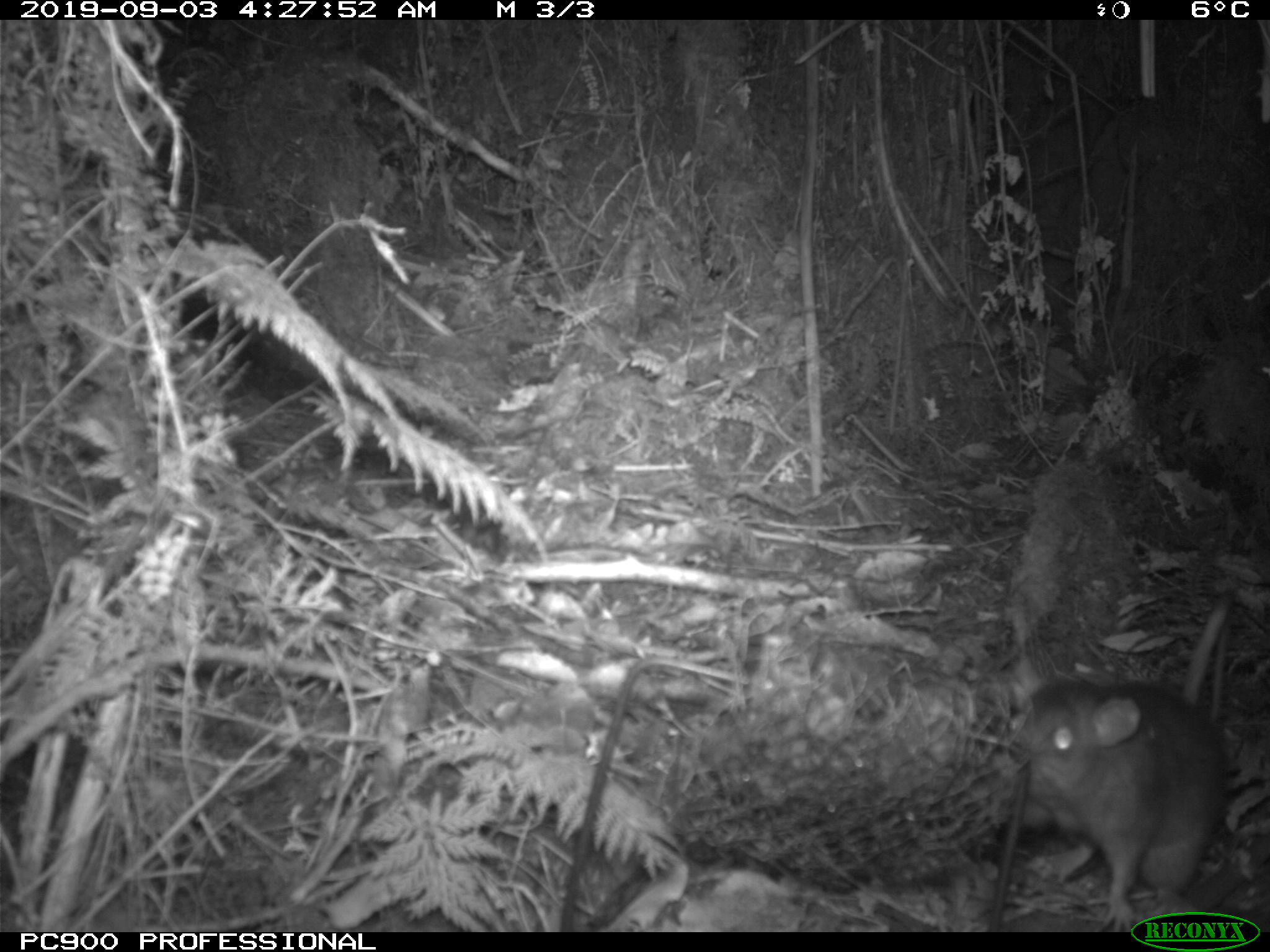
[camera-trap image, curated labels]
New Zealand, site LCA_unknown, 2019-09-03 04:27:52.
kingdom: Animalia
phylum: Chordata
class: Mammalia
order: Rodentia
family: Muridae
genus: Rattus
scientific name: Rattus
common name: rat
Rat (Rattus).